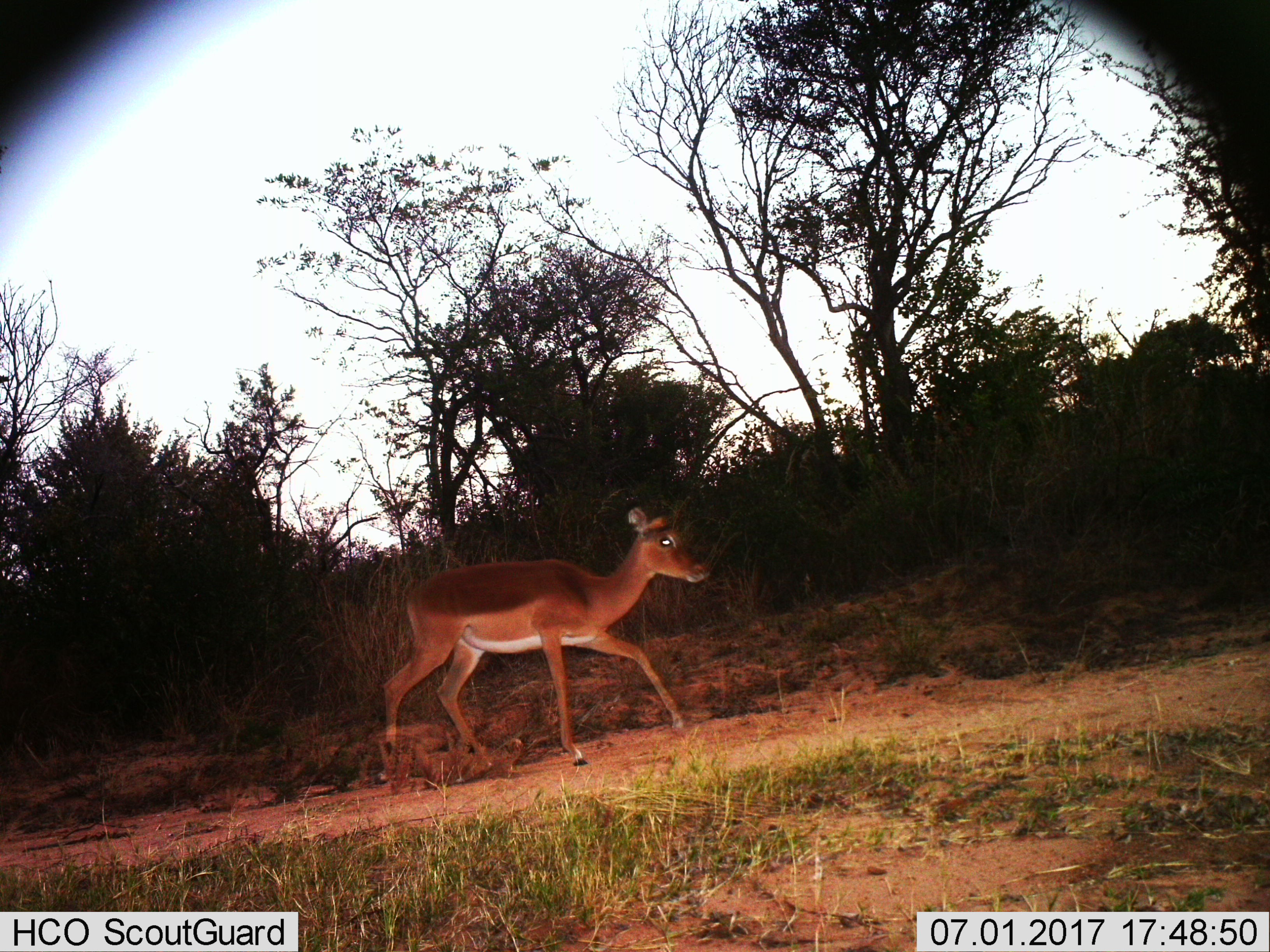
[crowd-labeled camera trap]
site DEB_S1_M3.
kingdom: Animalia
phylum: Chordata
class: Mammalia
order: Artiodactyla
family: Bovidae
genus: Aepyceros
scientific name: Aepyceros melampus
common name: impala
Impala (Aepyceros melampus), count 1. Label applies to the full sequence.